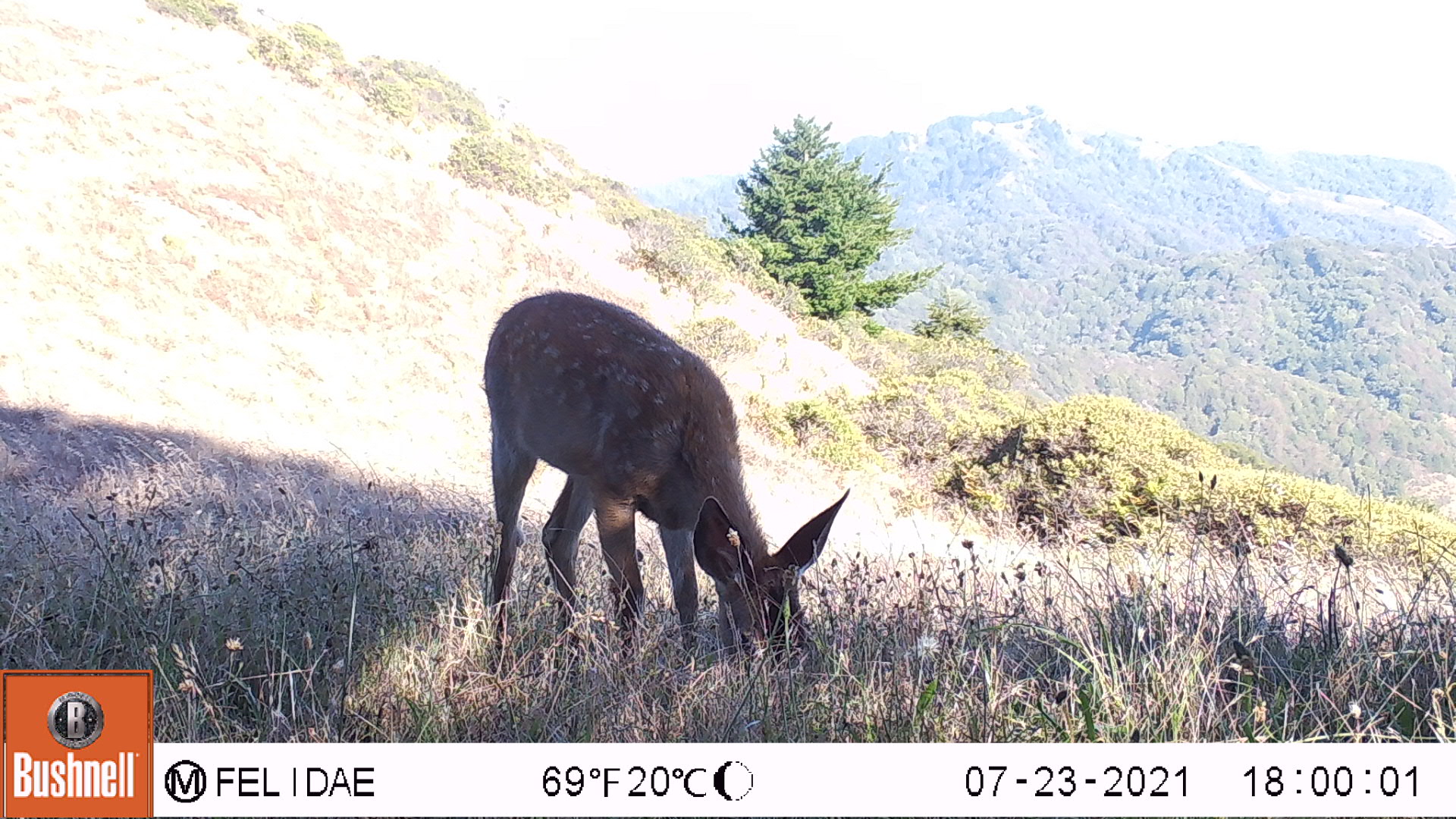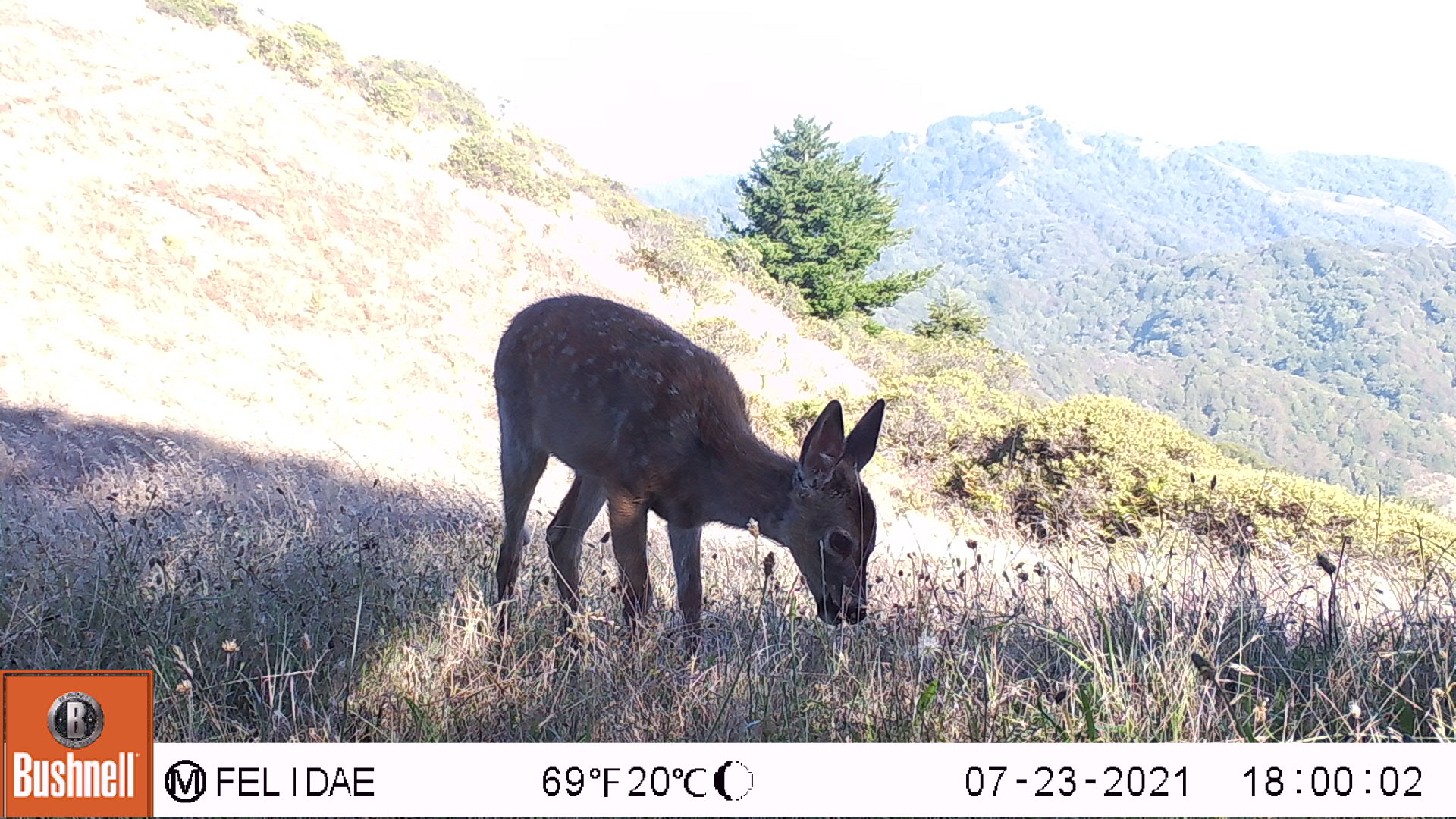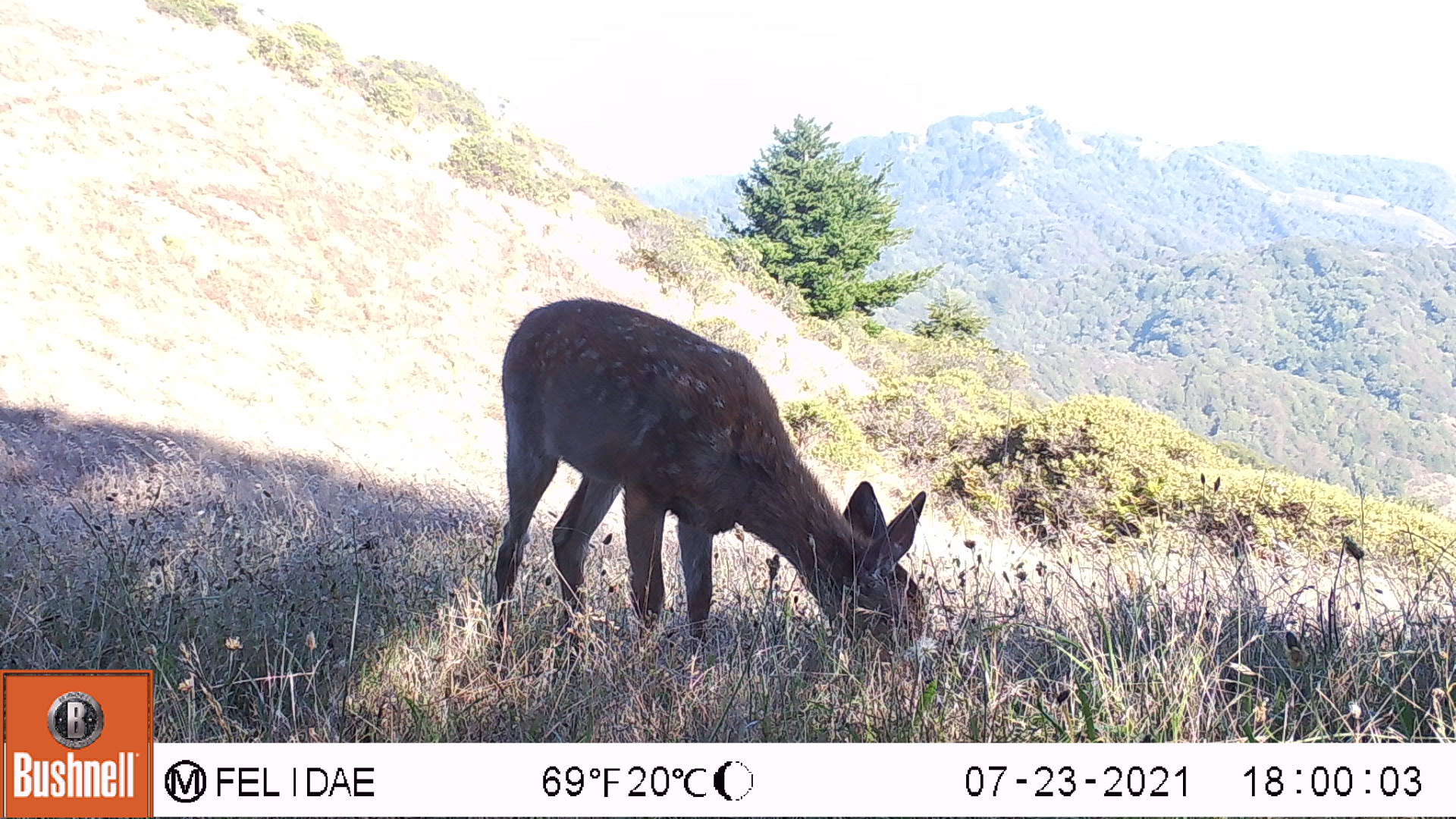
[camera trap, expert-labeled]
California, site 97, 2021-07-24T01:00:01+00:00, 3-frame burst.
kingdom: Animalia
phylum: Chordata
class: Mammalia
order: Artiodactyla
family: Cervidae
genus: Odocoileus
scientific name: Odocoileus hemionus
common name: mule deer